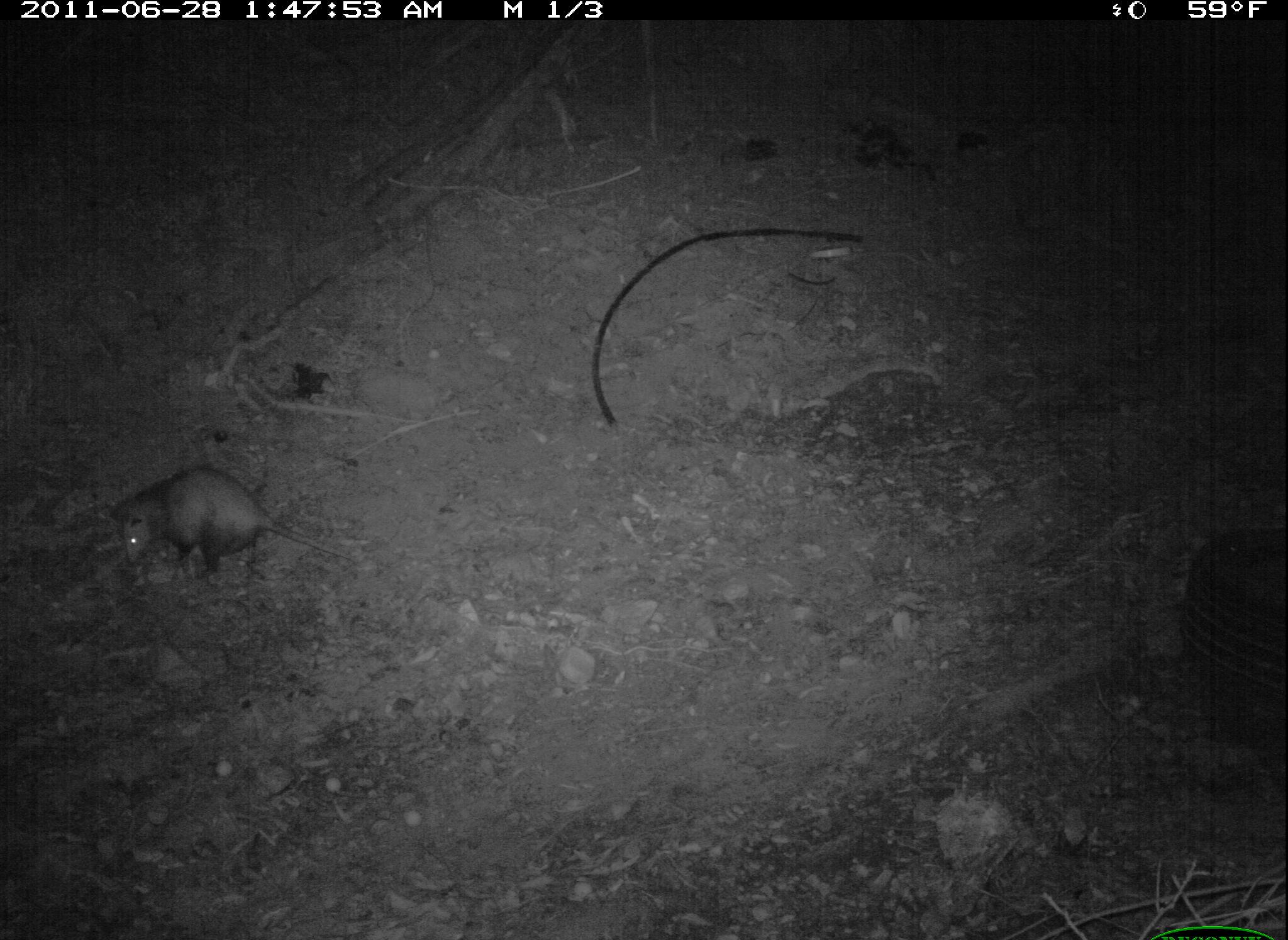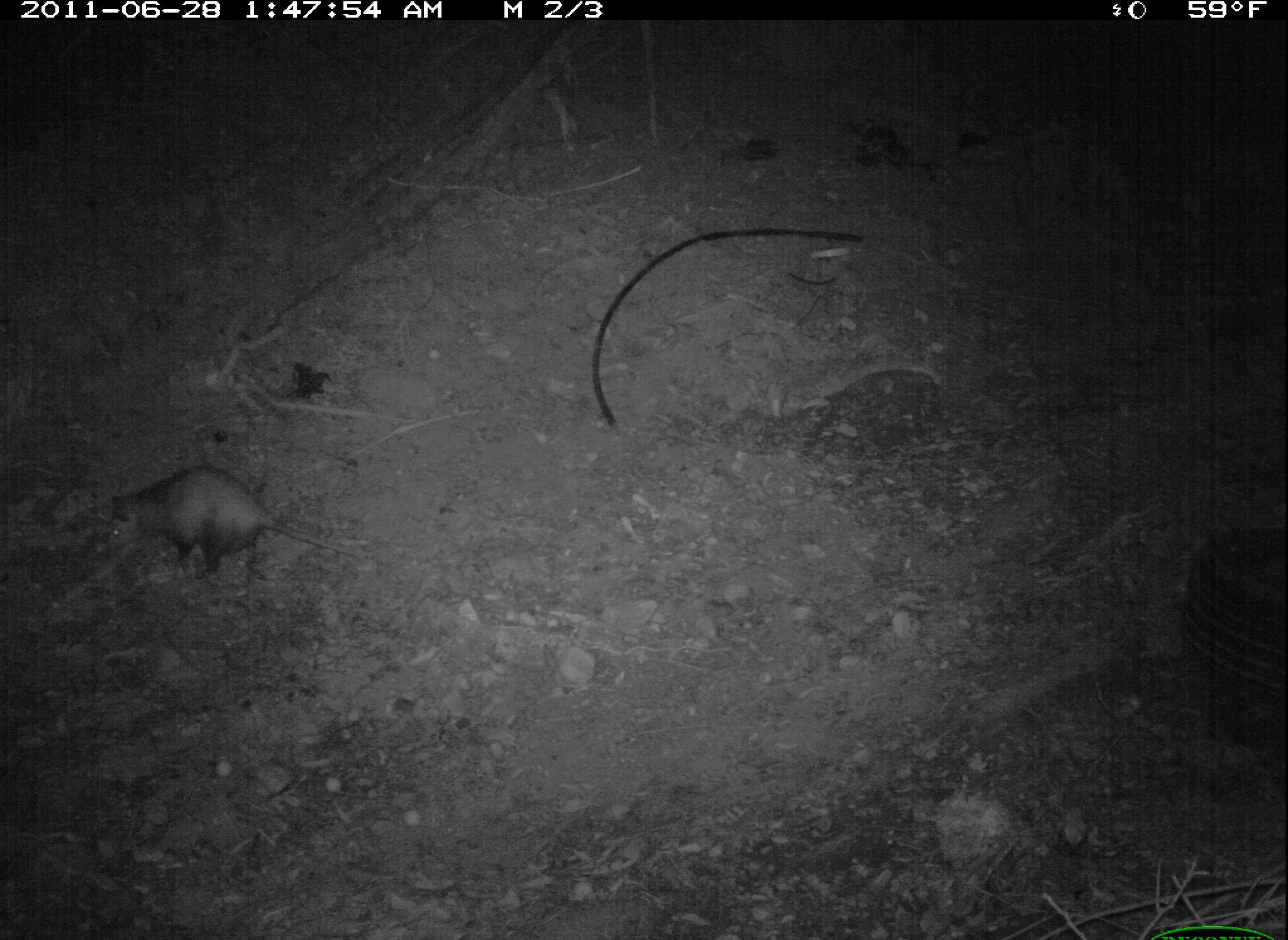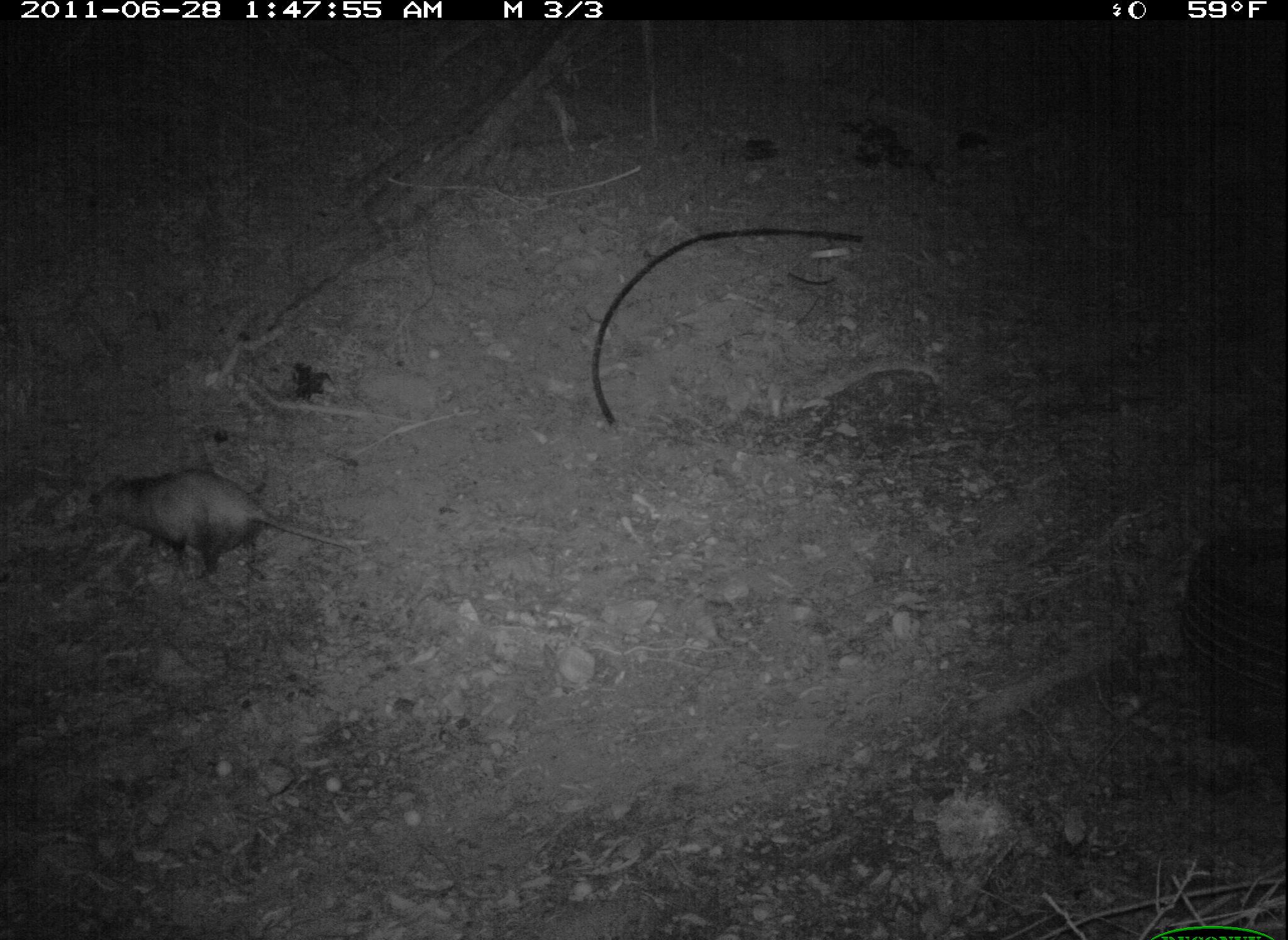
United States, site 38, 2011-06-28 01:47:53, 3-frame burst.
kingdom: Animalia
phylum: Chordata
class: Mammalia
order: Didelphimorphia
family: Didelphidae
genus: Didelphis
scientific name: Didelphis virginiana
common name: virginia opossum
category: opossum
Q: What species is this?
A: Opossum (virginia opossum) (Didelphis virginiana).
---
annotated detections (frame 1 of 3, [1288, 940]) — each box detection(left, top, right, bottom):
opossum: detection(109, 461, 367, 594)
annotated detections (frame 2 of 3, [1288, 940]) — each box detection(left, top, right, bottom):
opossum: detection(68, 443, 317, 601)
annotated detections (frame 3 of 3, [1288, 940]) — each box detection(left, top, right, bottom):
opossum: detection(63, 457, 382, 593)